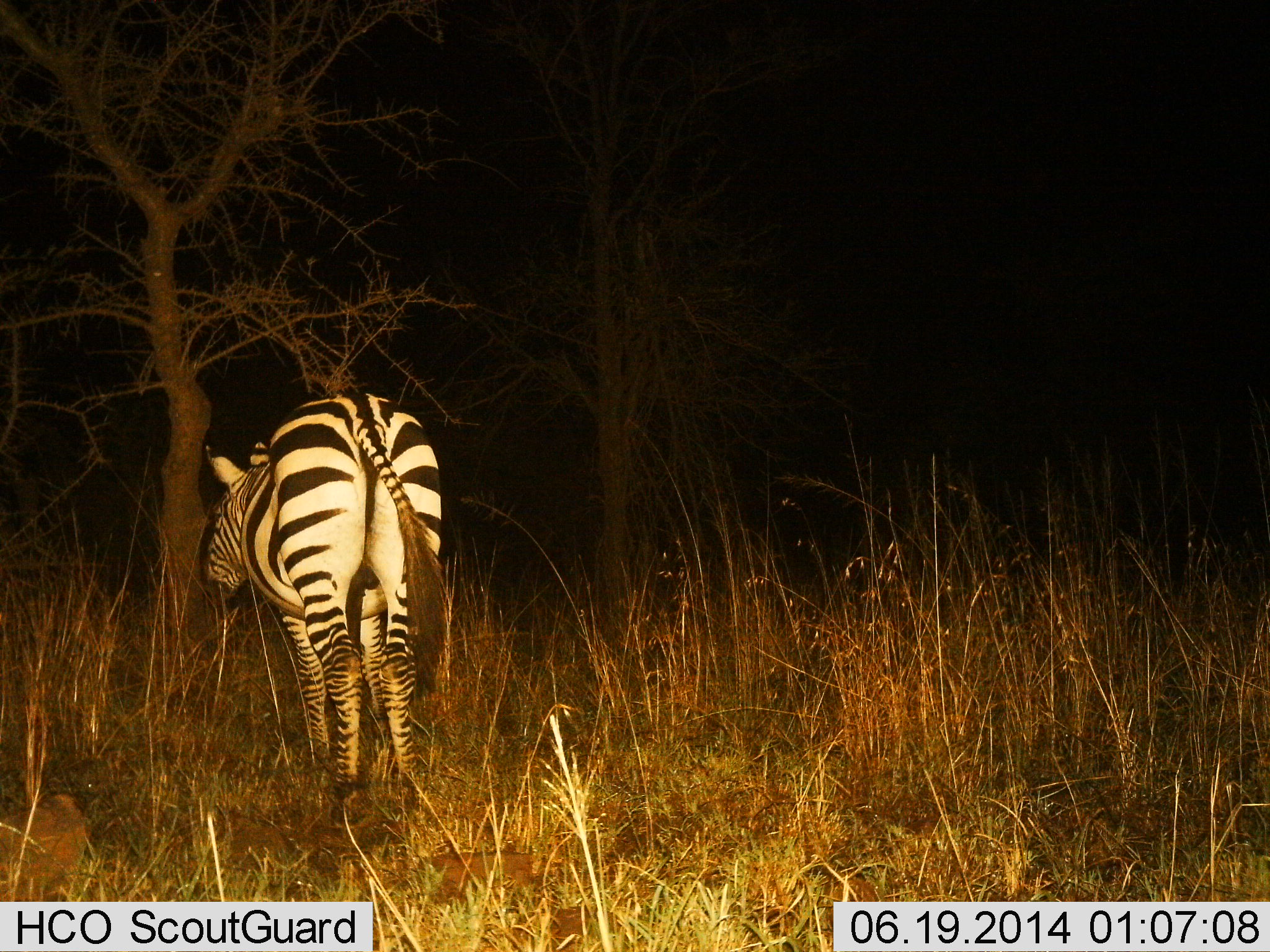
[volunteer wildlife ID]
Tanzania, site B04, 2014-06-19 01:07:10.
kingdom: Animalia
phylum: Chordata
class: Mammalia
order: Perissodactyla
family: Equidae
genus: Equus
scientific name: Equus quagga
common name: plains zebra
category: zebra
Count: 1.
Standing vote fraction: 90%.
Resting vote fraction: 0%.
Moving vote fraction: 10%.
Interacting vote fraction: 0%.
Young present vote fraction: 0%.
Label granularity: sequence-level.